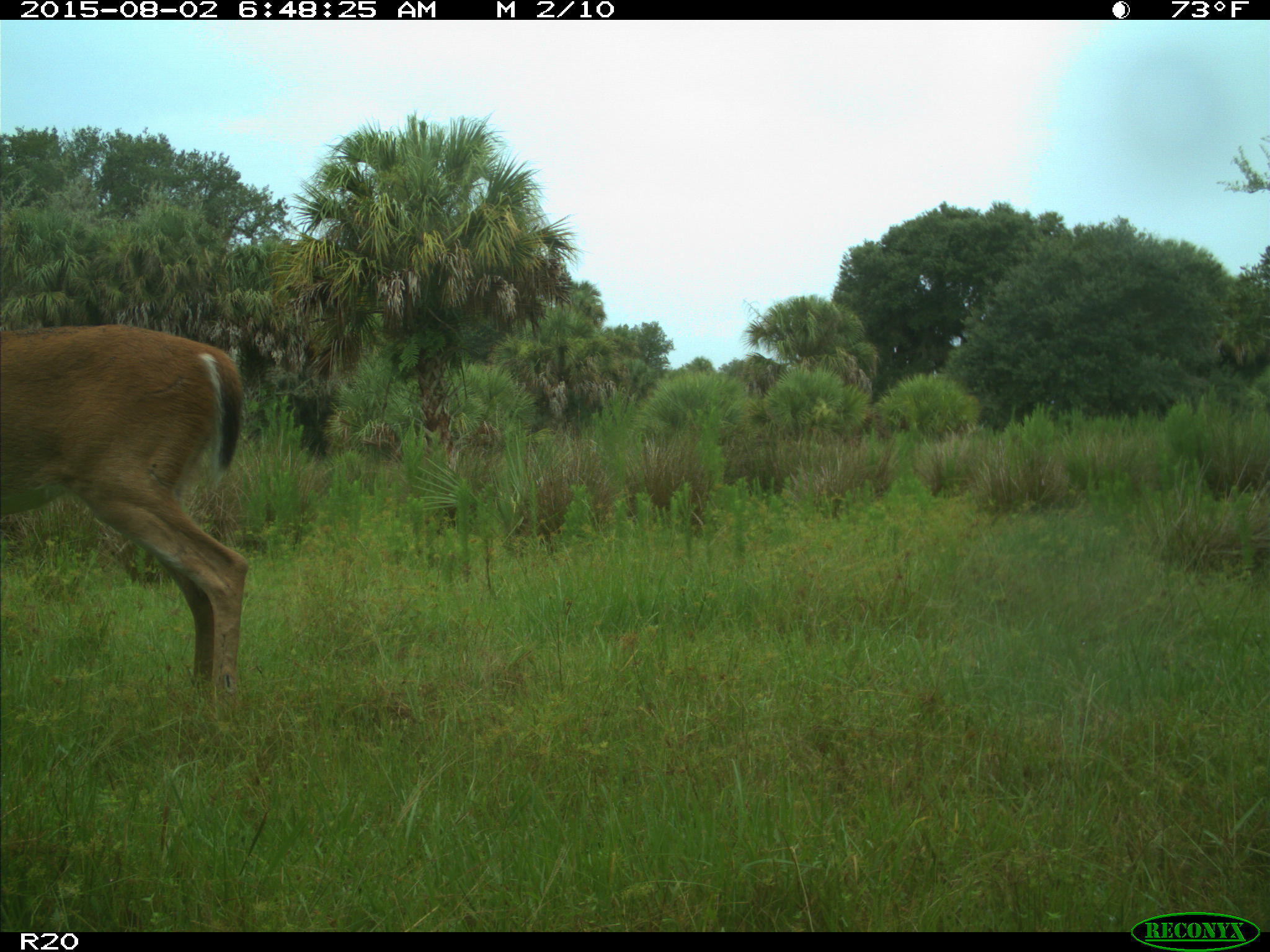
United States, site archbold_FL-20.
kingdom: Animalia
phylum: Chordata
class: Mammalia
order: Artiodactyla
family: Cervidae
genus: Odocoileus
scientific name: Odocoileus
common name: deer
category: unidentified deer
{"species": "unidentified deer (deer) (Odocoileus)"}